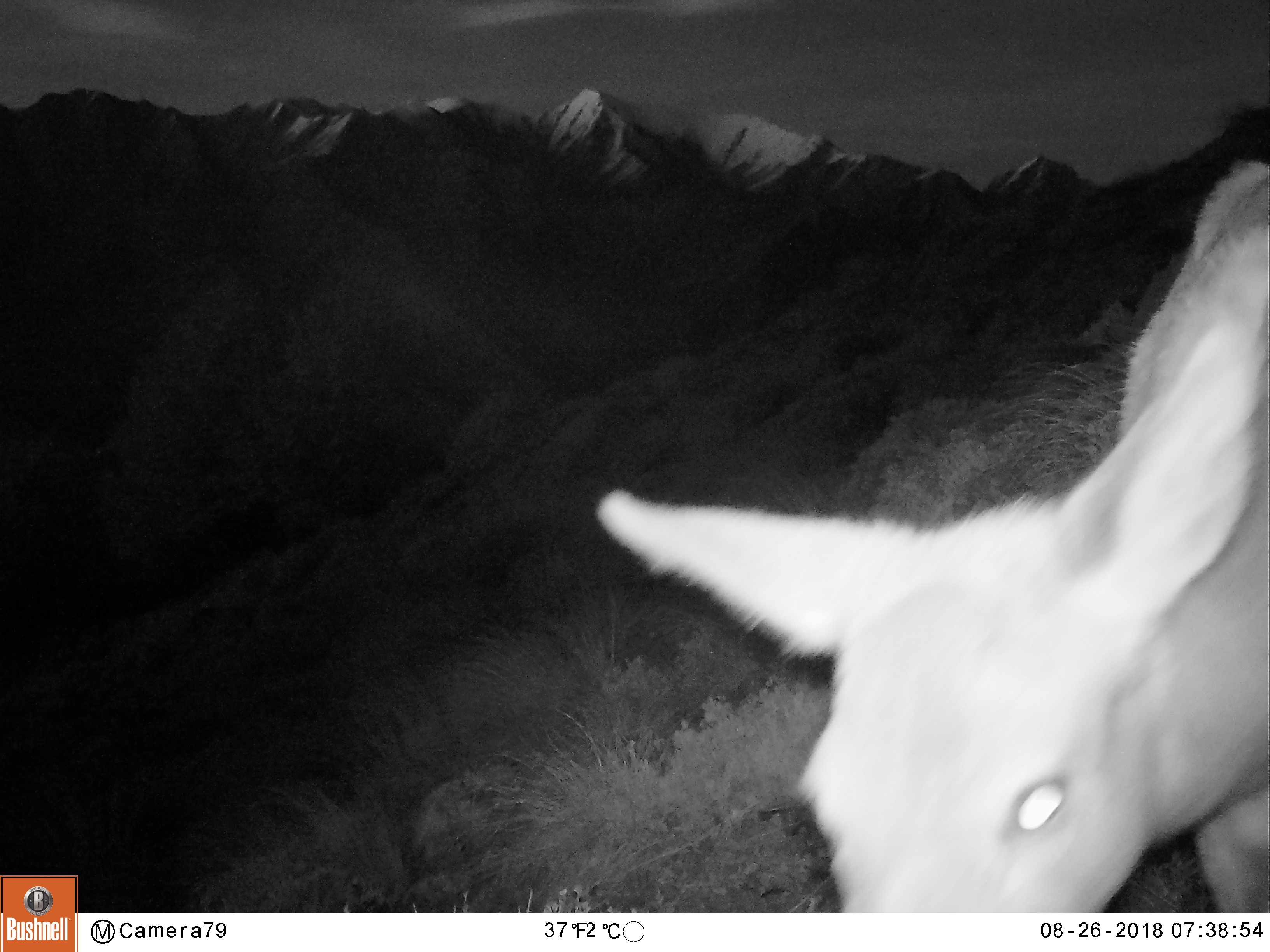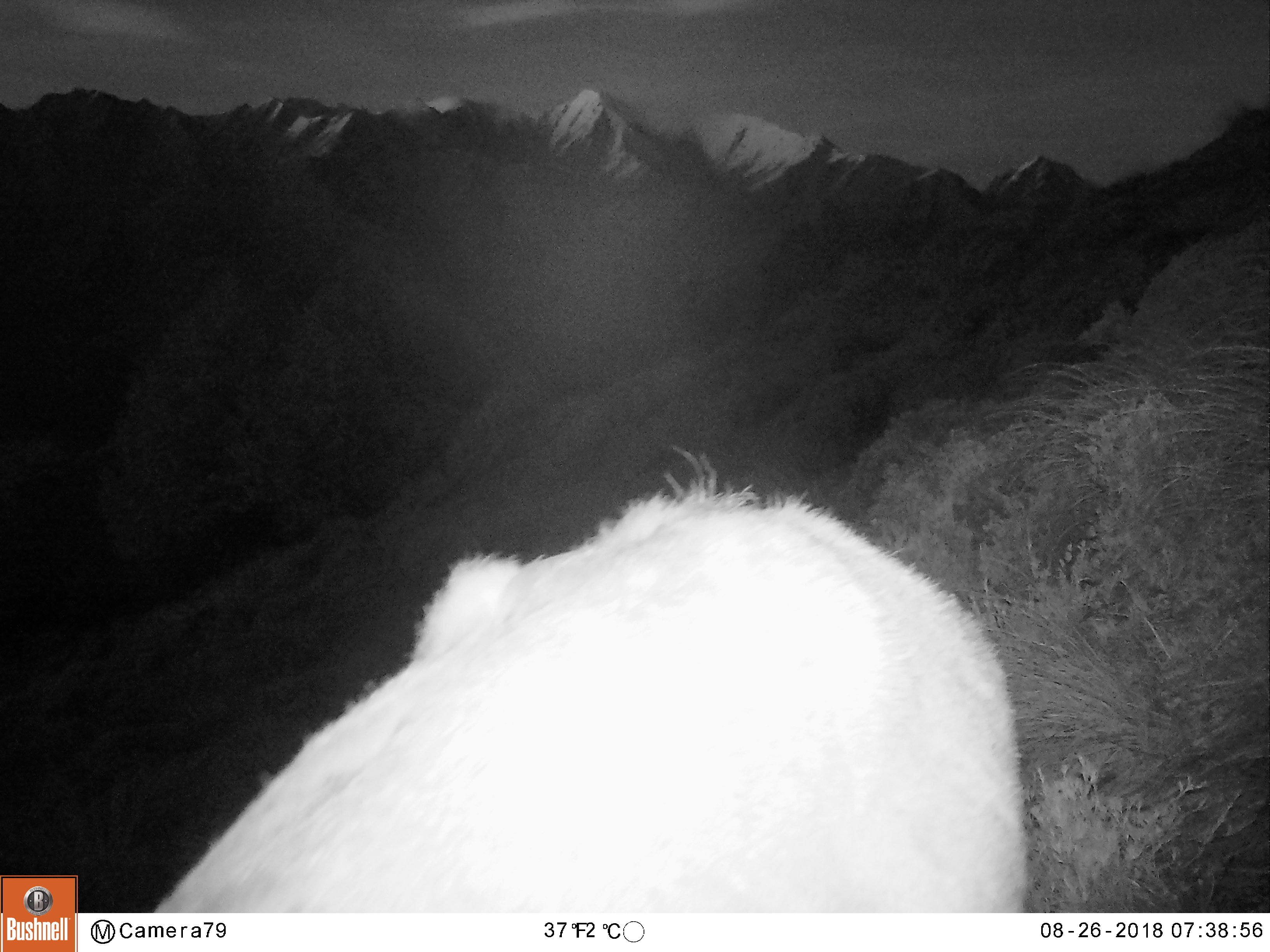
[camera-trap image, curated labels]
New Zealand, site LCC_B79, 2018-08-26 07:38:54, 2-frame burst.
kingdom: Animalia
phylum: Chordata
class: Mammalia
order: Artiodactyla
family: Cervidae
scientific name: Cervidae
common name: deer